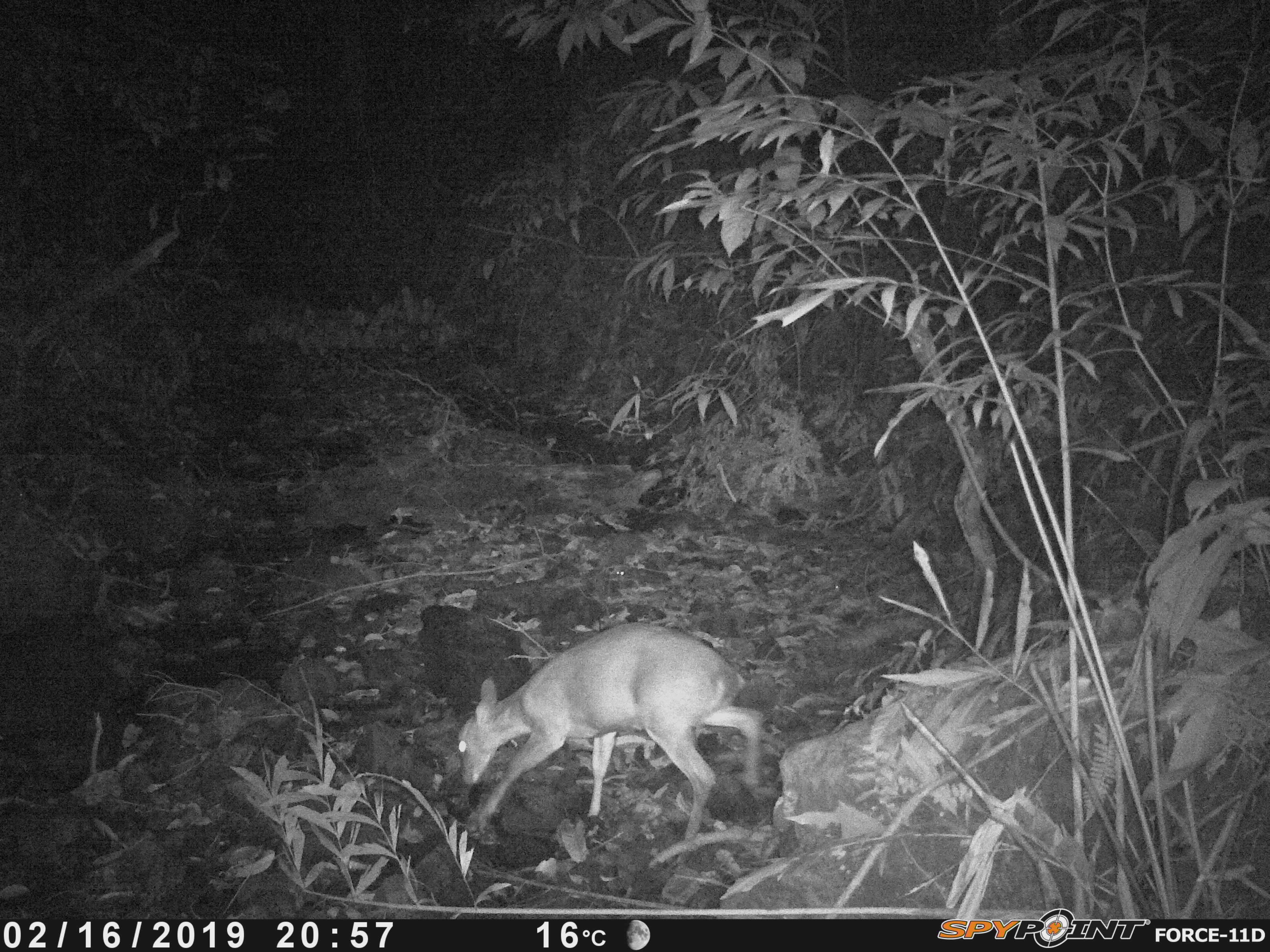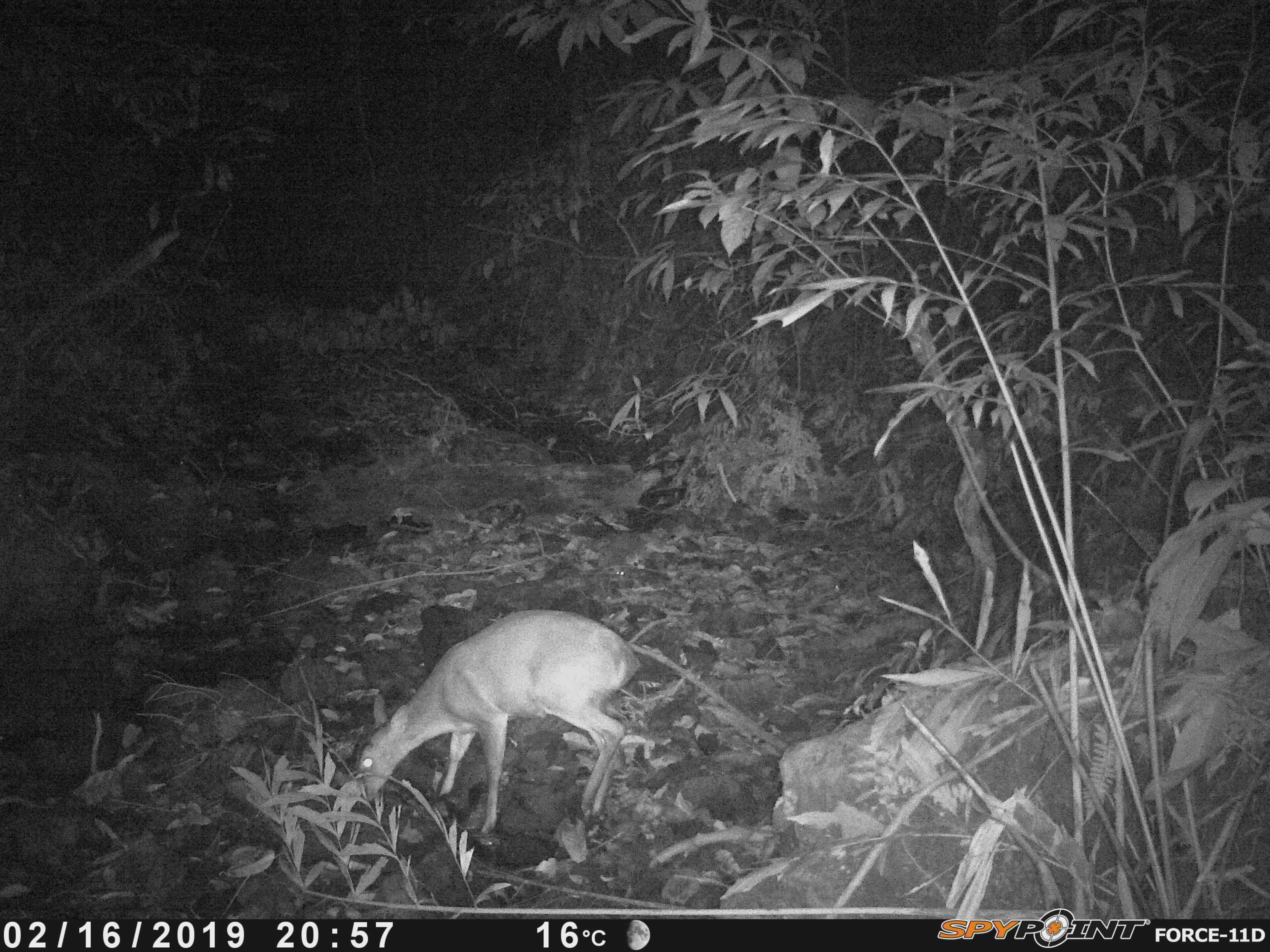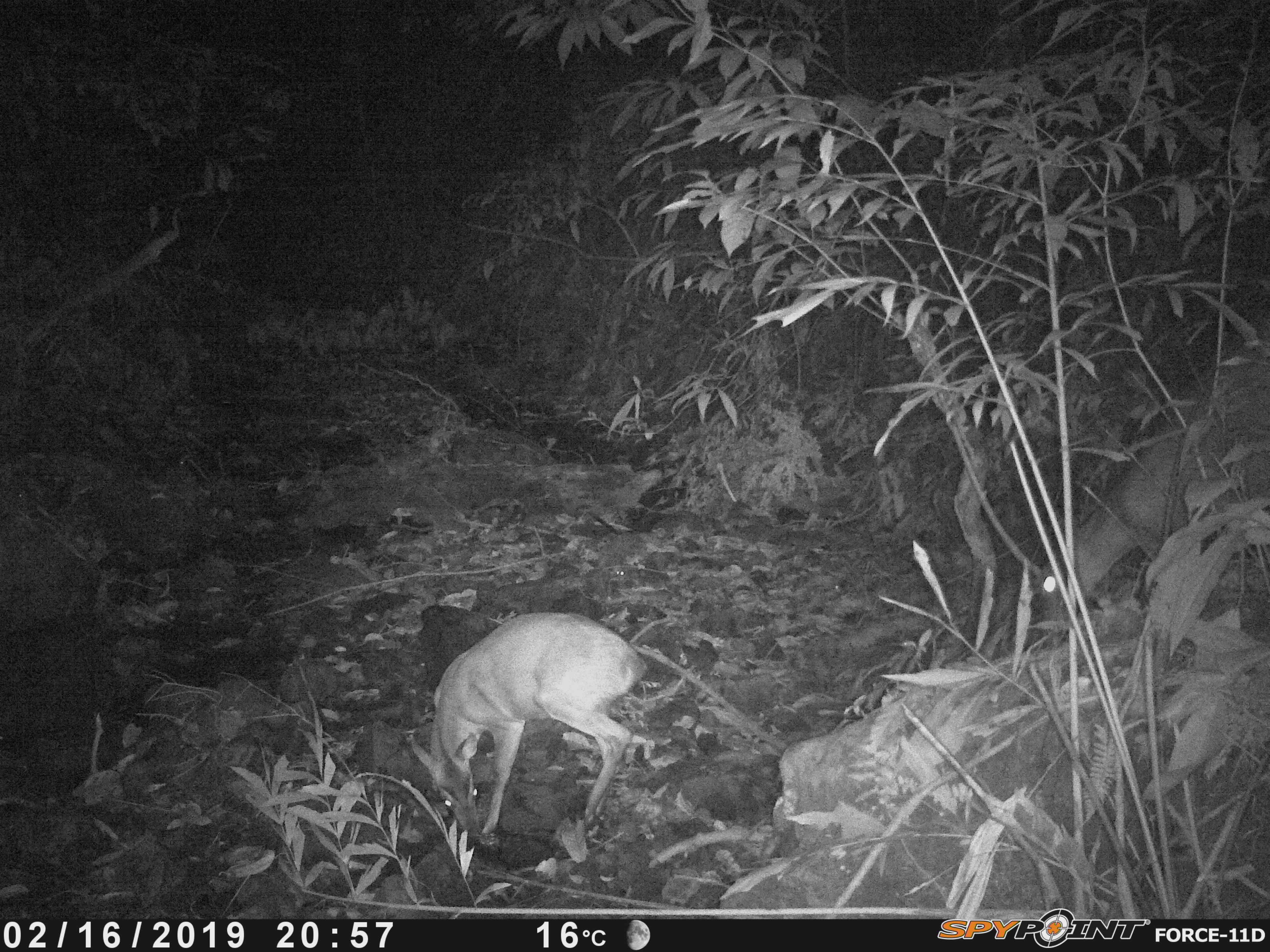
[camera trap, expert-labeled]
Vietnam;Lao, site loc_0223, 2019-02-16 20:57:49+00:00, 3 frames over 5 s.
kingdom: Animalia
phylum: Chordata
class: Mammalia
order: Artiodactyla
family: Cervidae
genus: Muntiacus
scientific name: Muntiacus vuquangensis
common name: large-antlered muntjac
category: large antlered muntjac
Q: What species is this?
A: Large antlered muntjac (large-antlered muntjac) (Muntiacus vuquangensis).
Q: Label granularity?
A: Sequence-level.